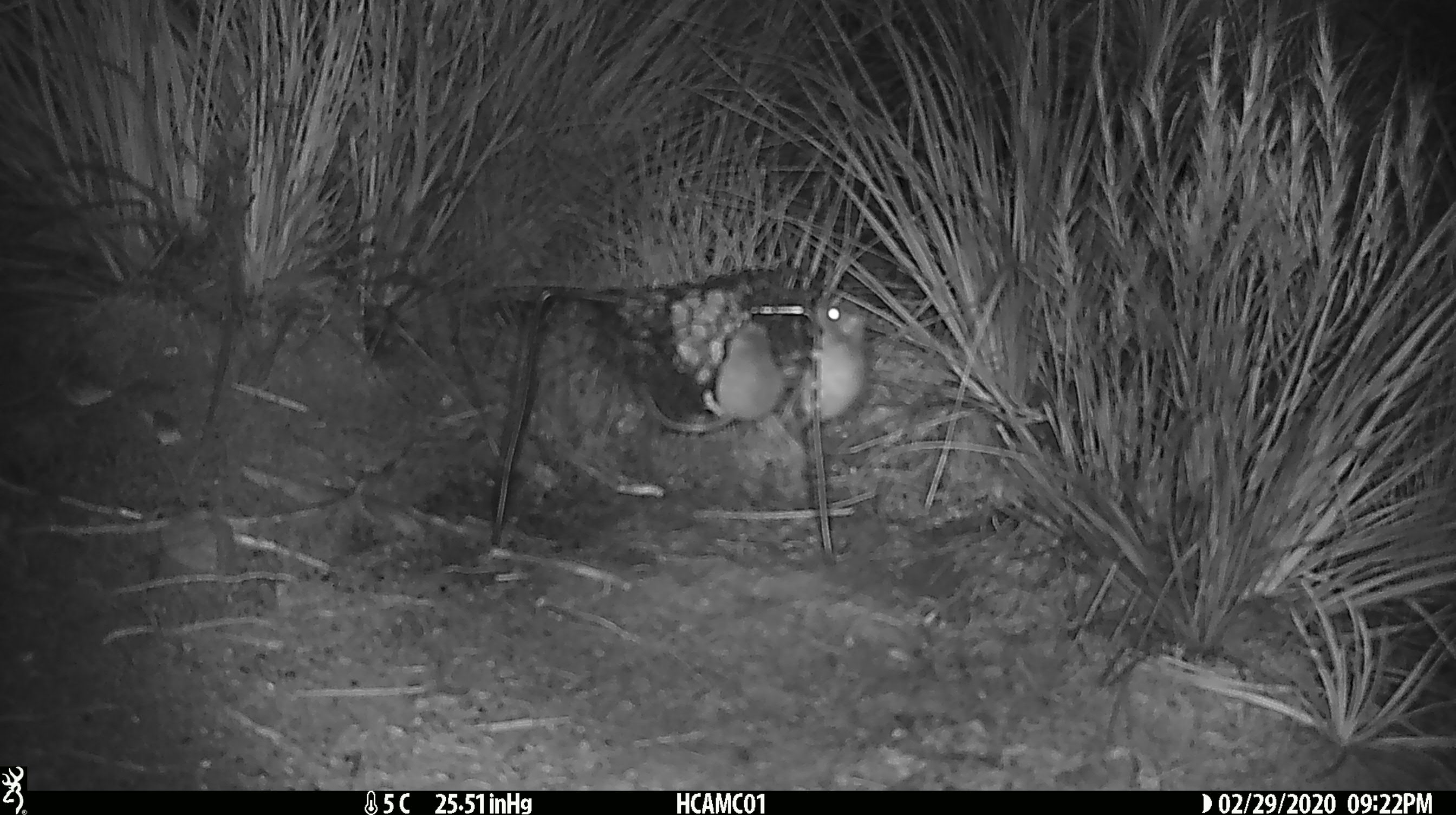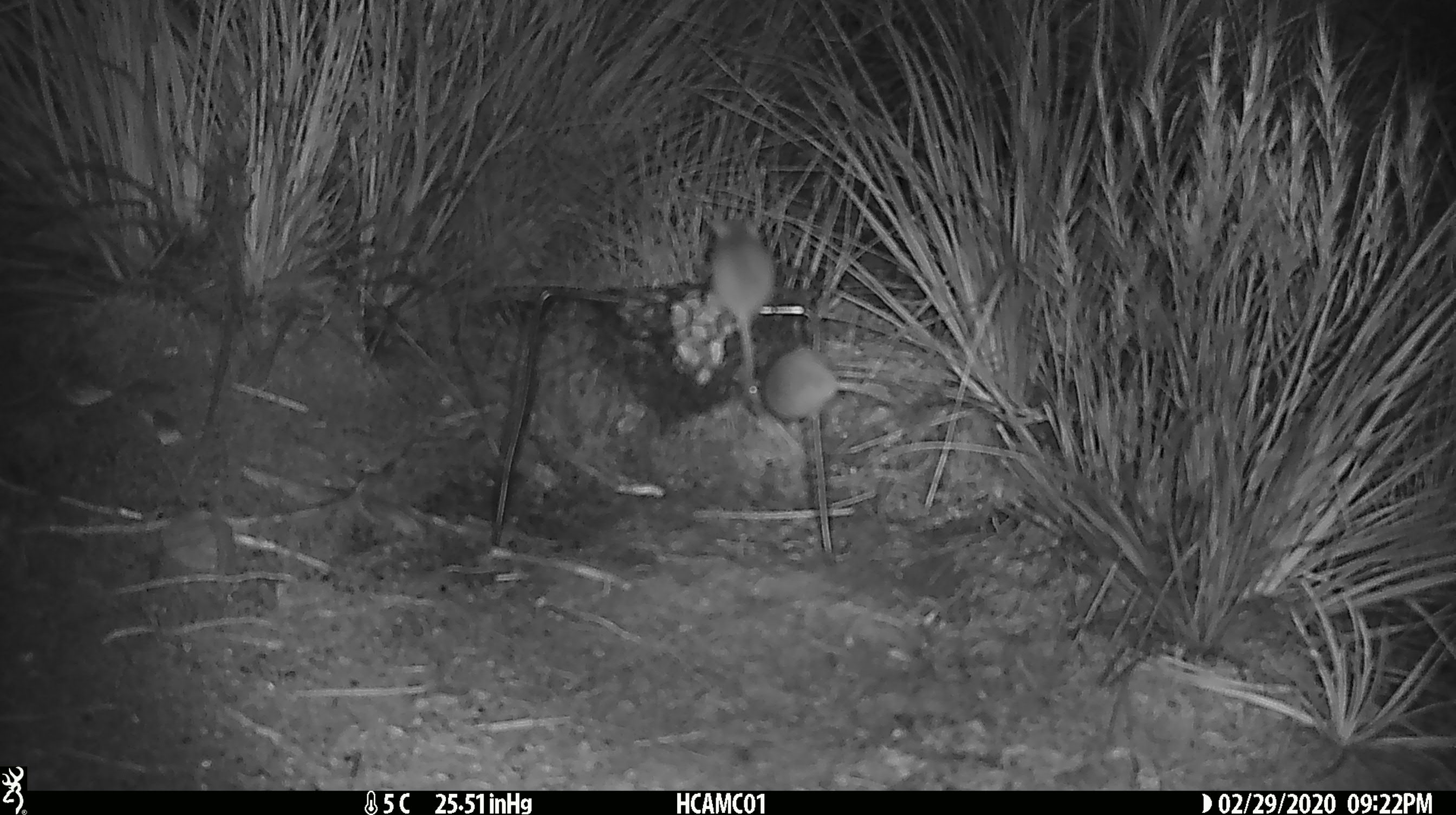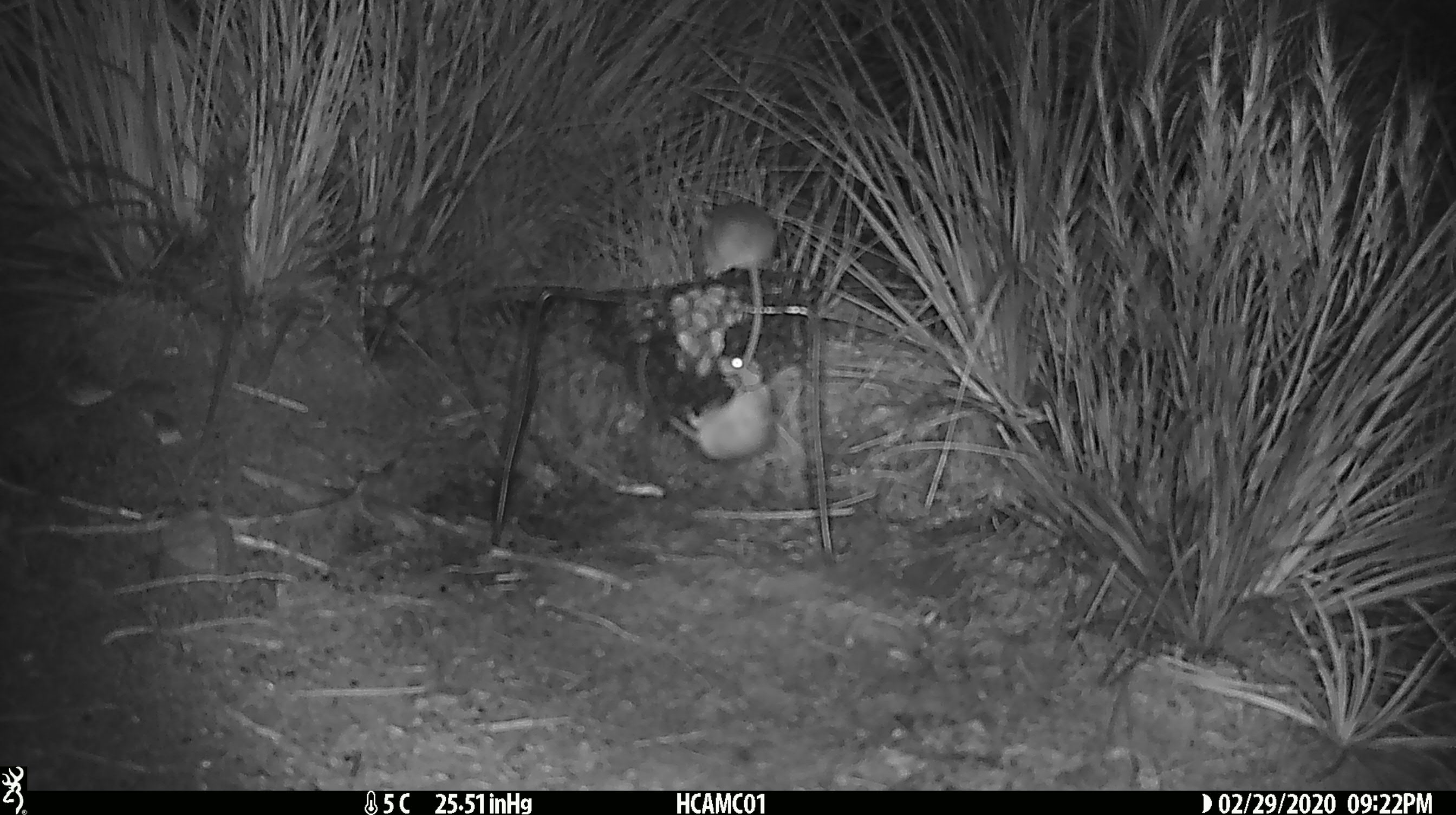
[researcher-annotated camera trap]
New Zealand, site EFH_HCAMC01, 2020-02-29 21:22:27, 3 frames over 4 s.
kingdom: Animalia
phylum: Chordata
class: Mammalia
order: Rodentia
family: Muridae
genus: Mus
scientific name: Mus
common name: mouse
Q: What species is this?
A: Mouse (Mus).